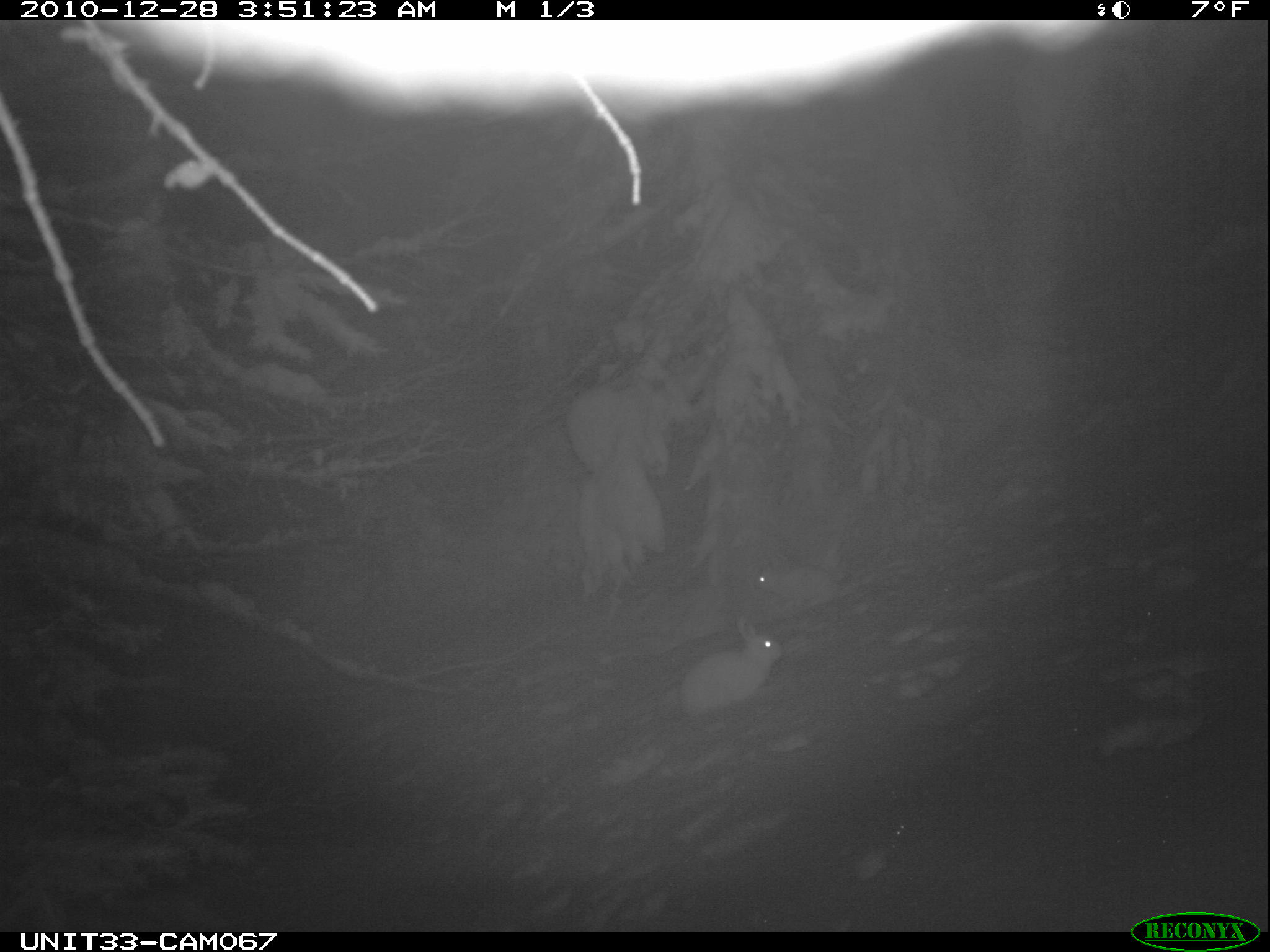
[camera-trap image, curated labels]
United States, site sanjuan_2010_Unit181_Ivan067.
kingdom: Animalia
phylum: Chordata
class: Mammalia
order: Lagomorpha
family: Leporidae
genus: Lepus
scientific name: Lepus americanus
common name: snowshoe hare